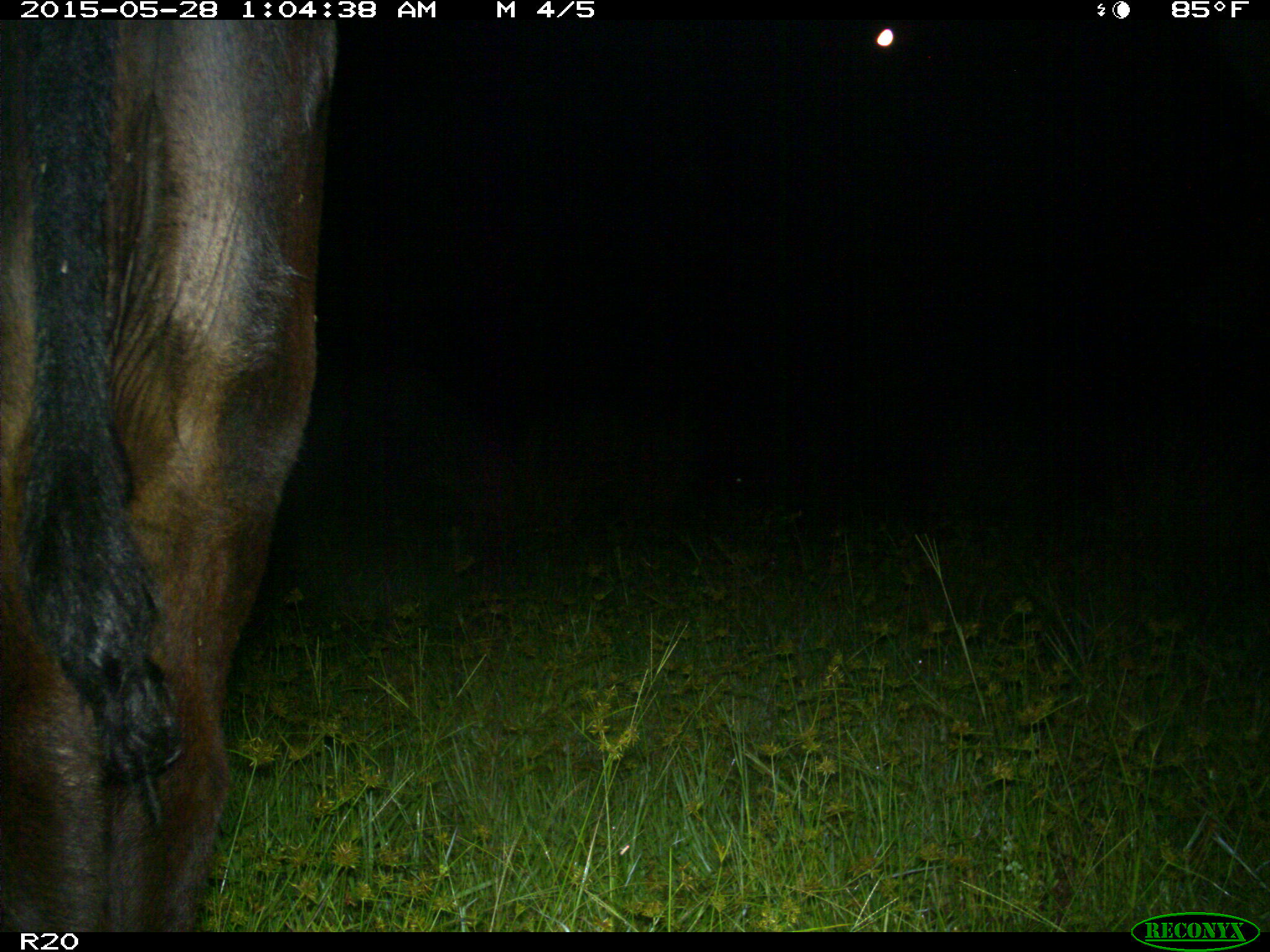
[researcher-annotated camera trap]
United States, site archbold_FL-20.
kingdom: Animalia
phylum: Chordata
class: Mammalia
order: Artiodactyla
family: Bovidae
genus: Bos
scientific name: Bos taurus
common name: domestic cow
Bos taurus (domestic cow).